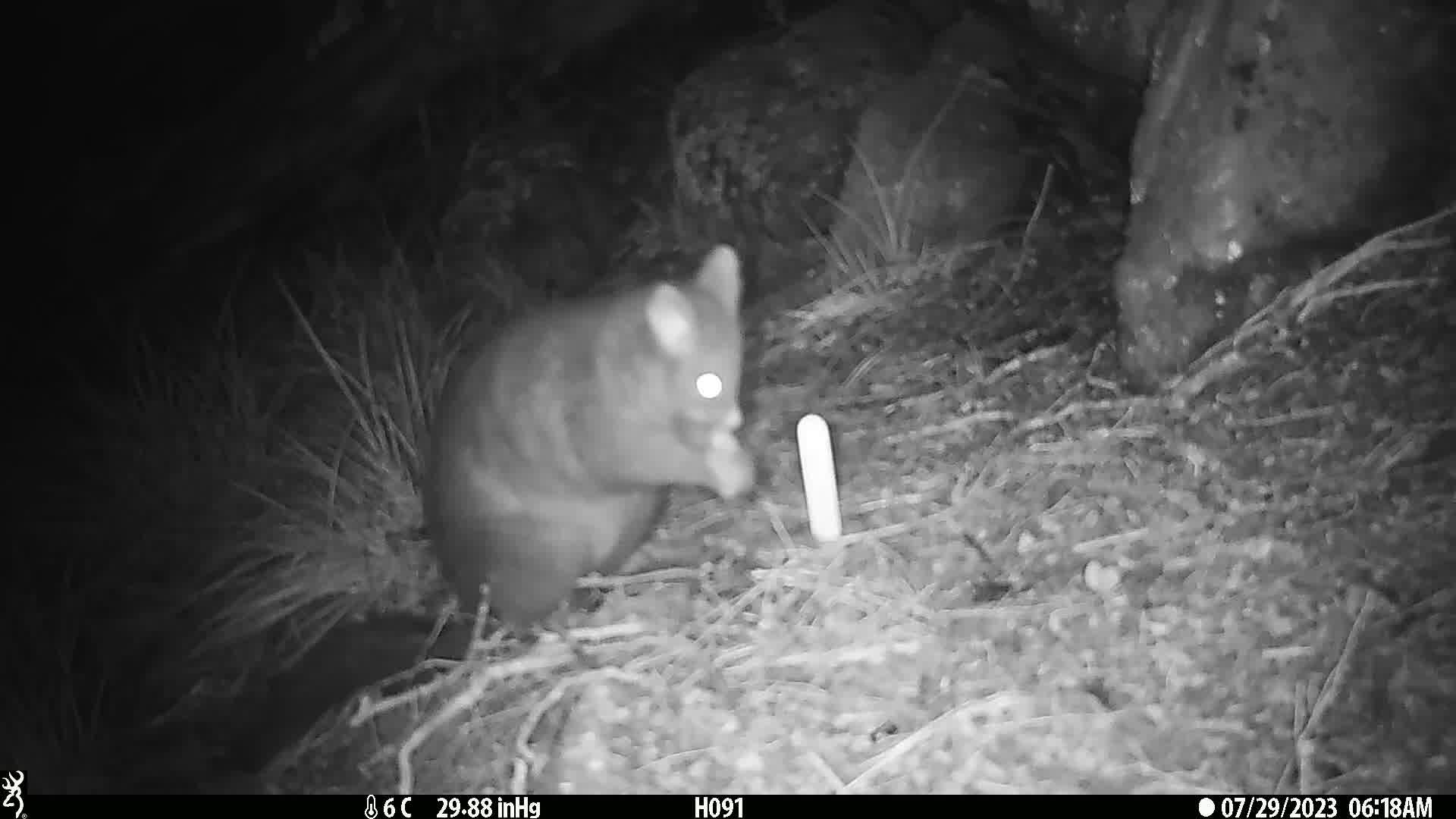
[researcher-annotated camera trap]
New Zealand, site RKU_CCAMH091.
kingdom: Animalia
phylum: Chordata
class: Mammalia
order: Diprotodontia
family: Phalangeridae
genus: Trichosurus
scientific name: Trichosurus vulpecula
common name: common brushtail possum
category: possum